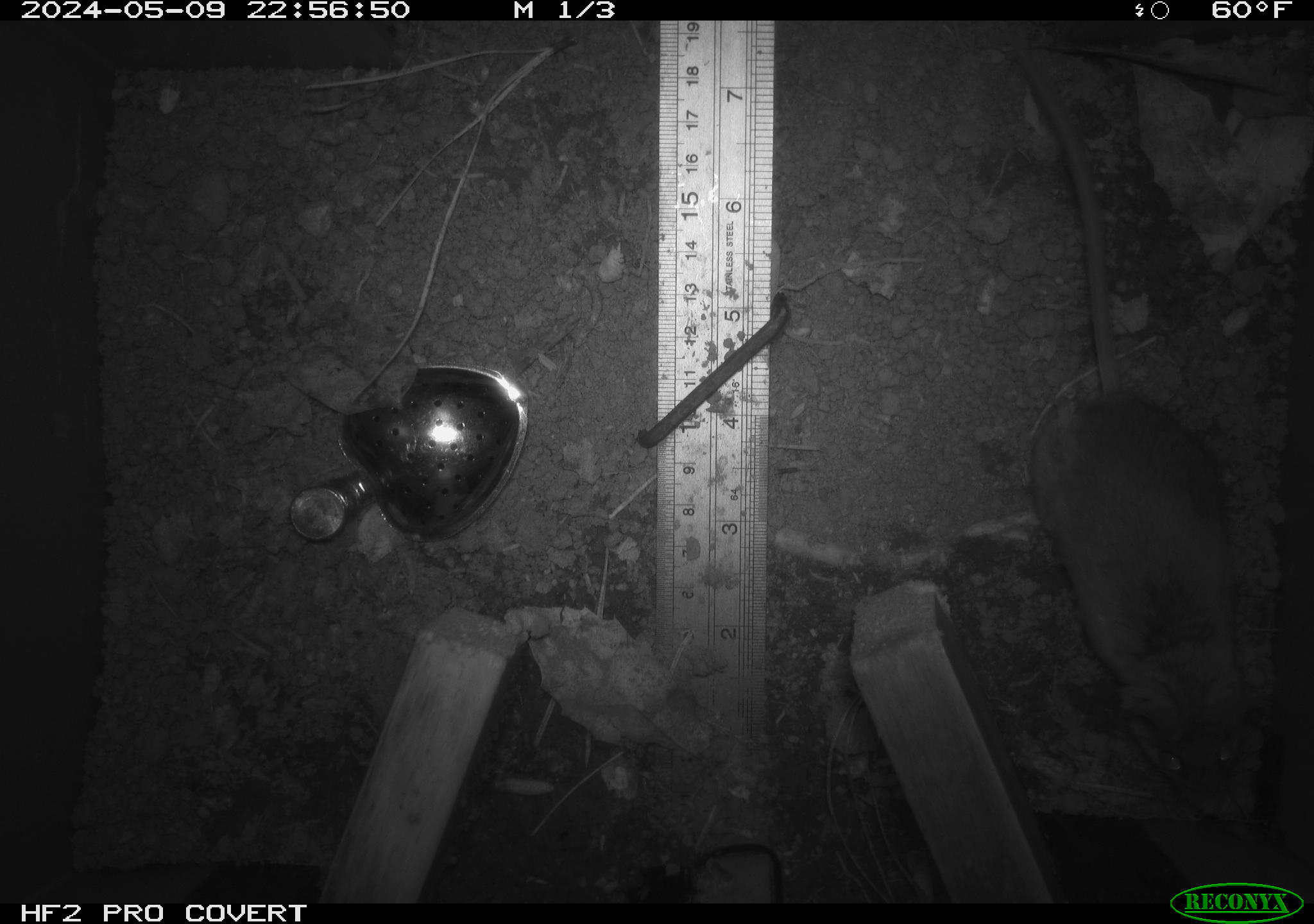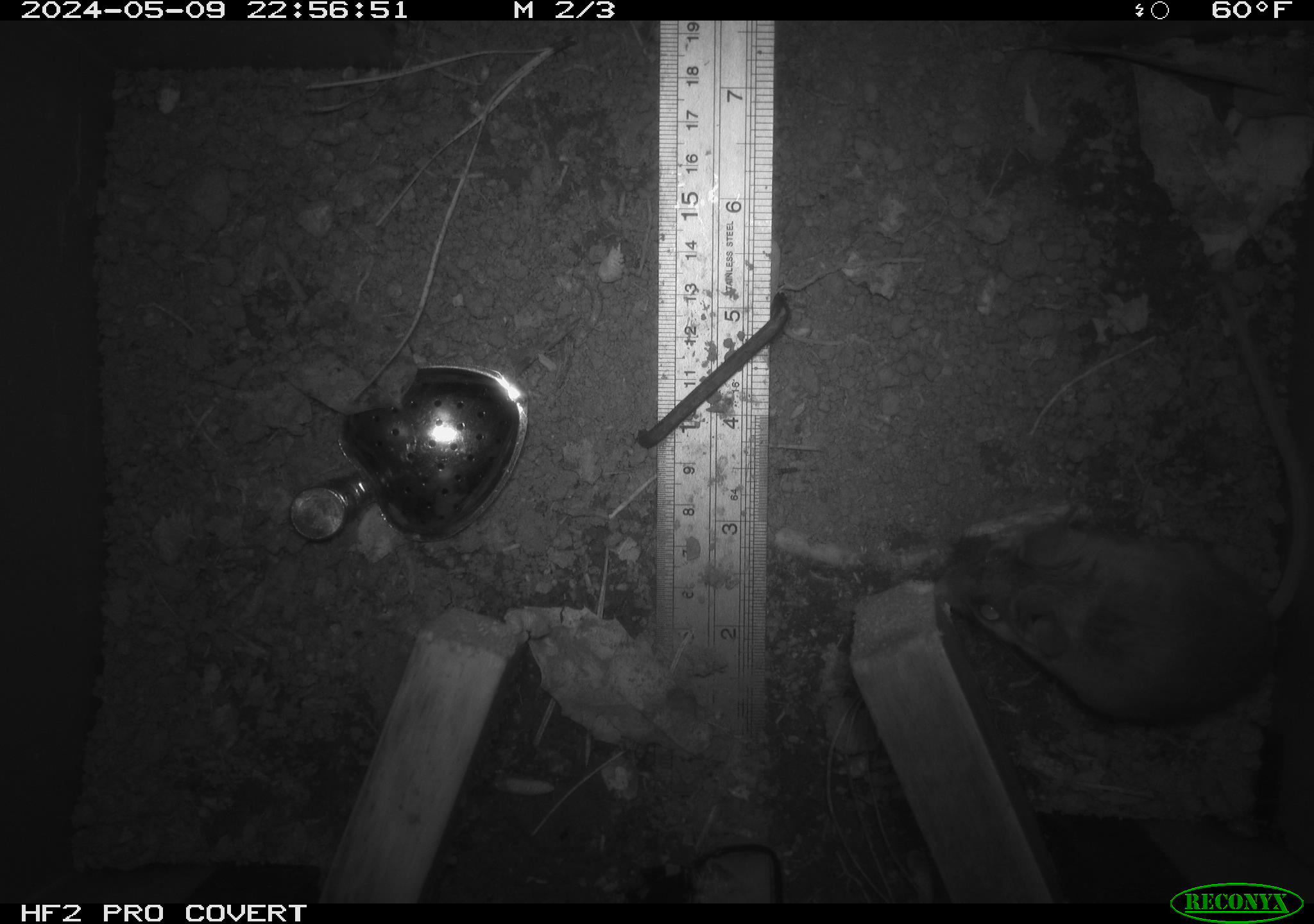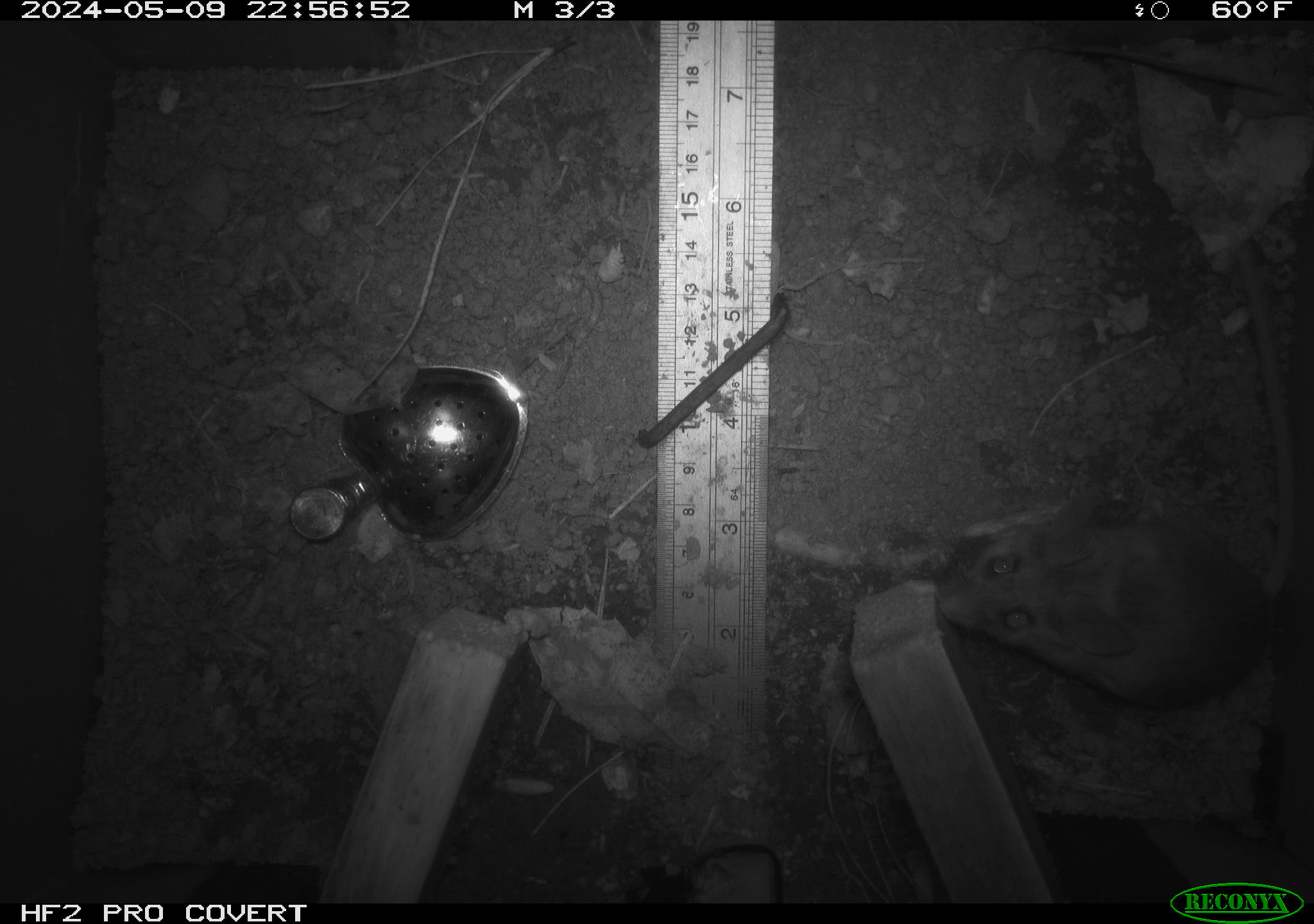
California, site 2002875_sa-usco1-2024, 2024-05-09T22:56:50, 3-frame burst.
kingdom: Animalia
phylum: Chordata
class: Mammalia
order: Rodentia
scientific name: Rodentia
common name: mouse species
Mouse species (Rodentia).